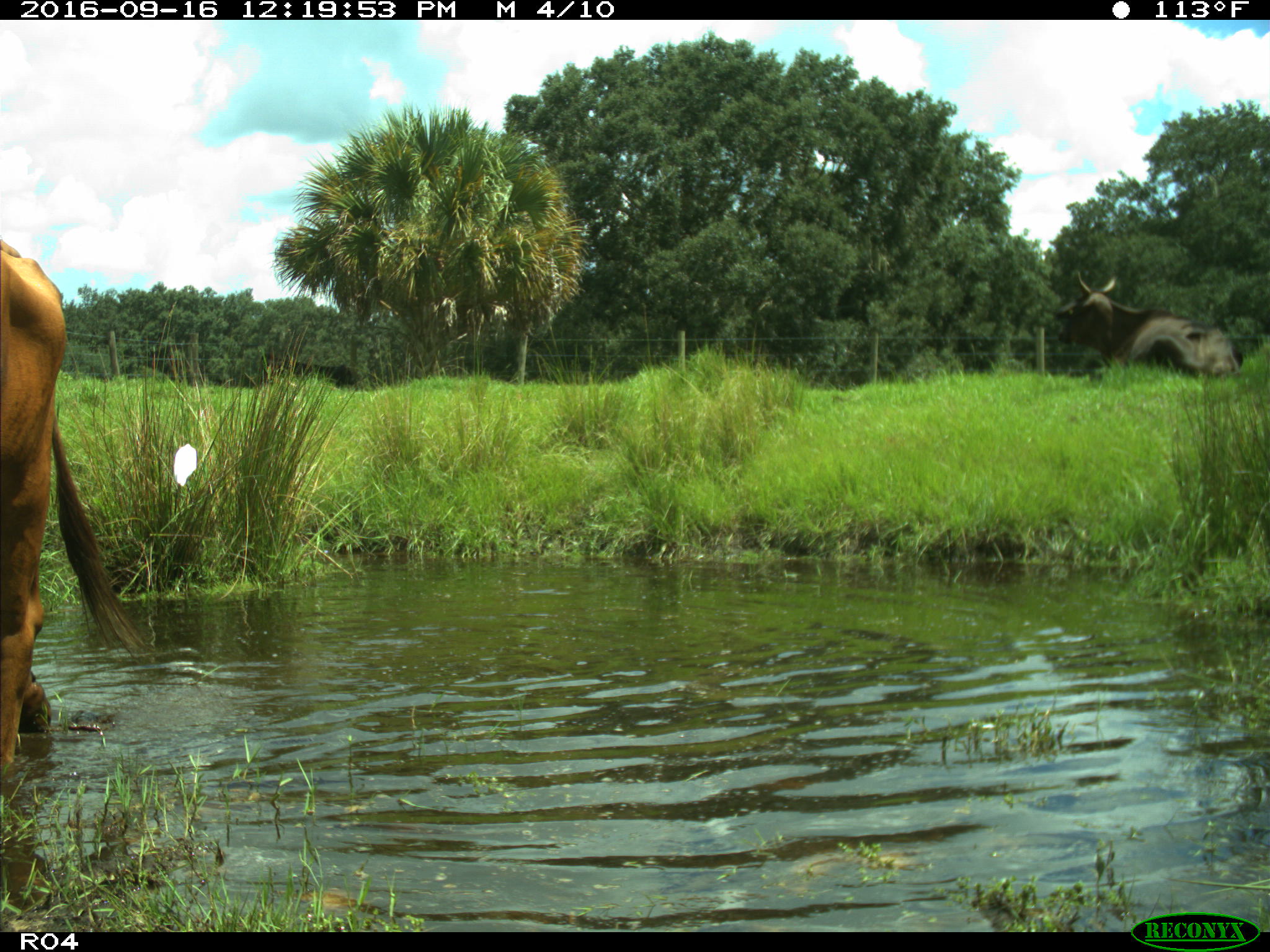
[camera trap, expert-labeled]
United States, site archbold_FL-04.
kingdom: Animalia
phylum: Chordata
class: Mammalia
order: Artiodactyla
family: Bovidae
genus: Bos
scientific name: Bos taurus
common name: domestic cow